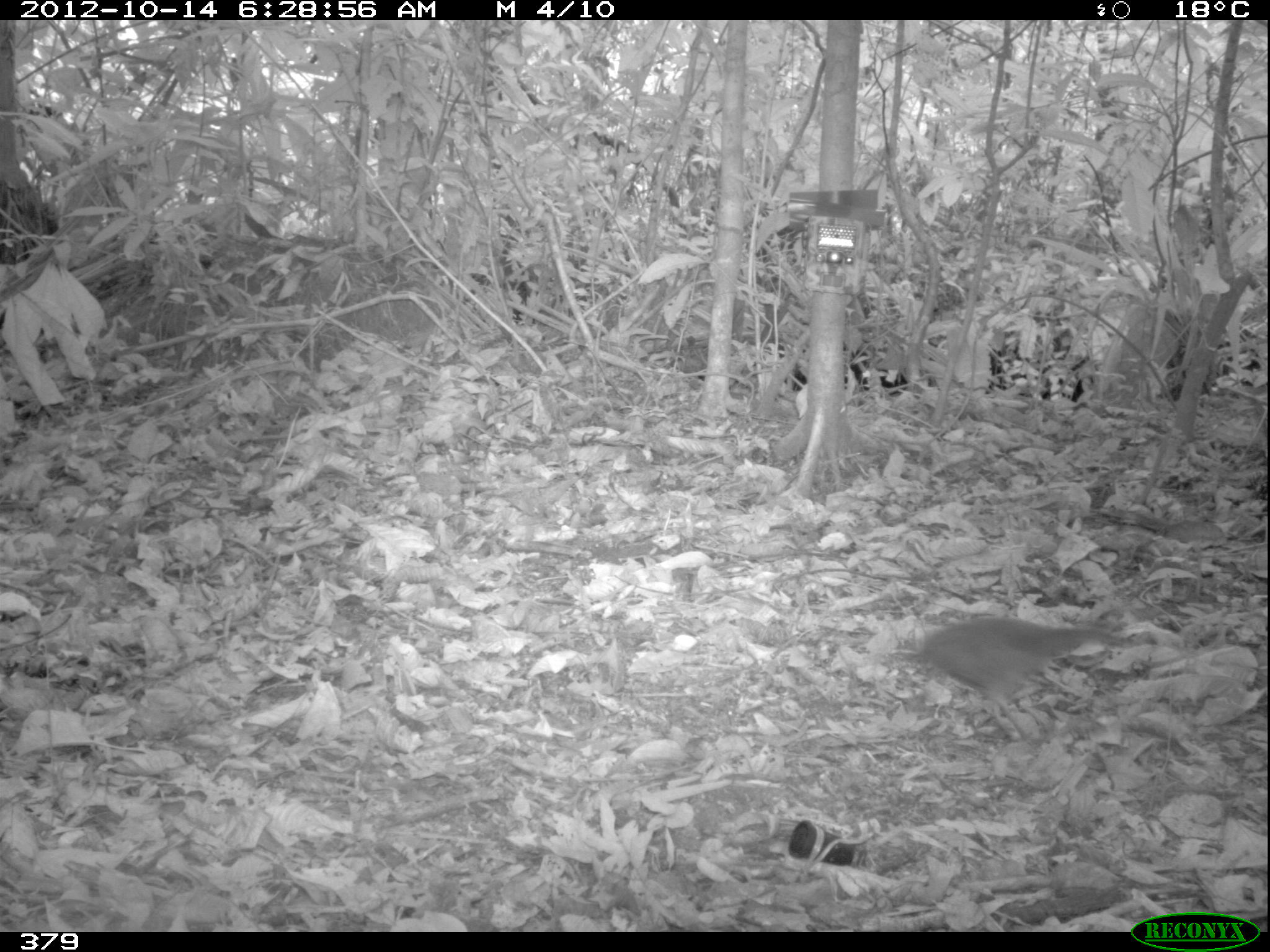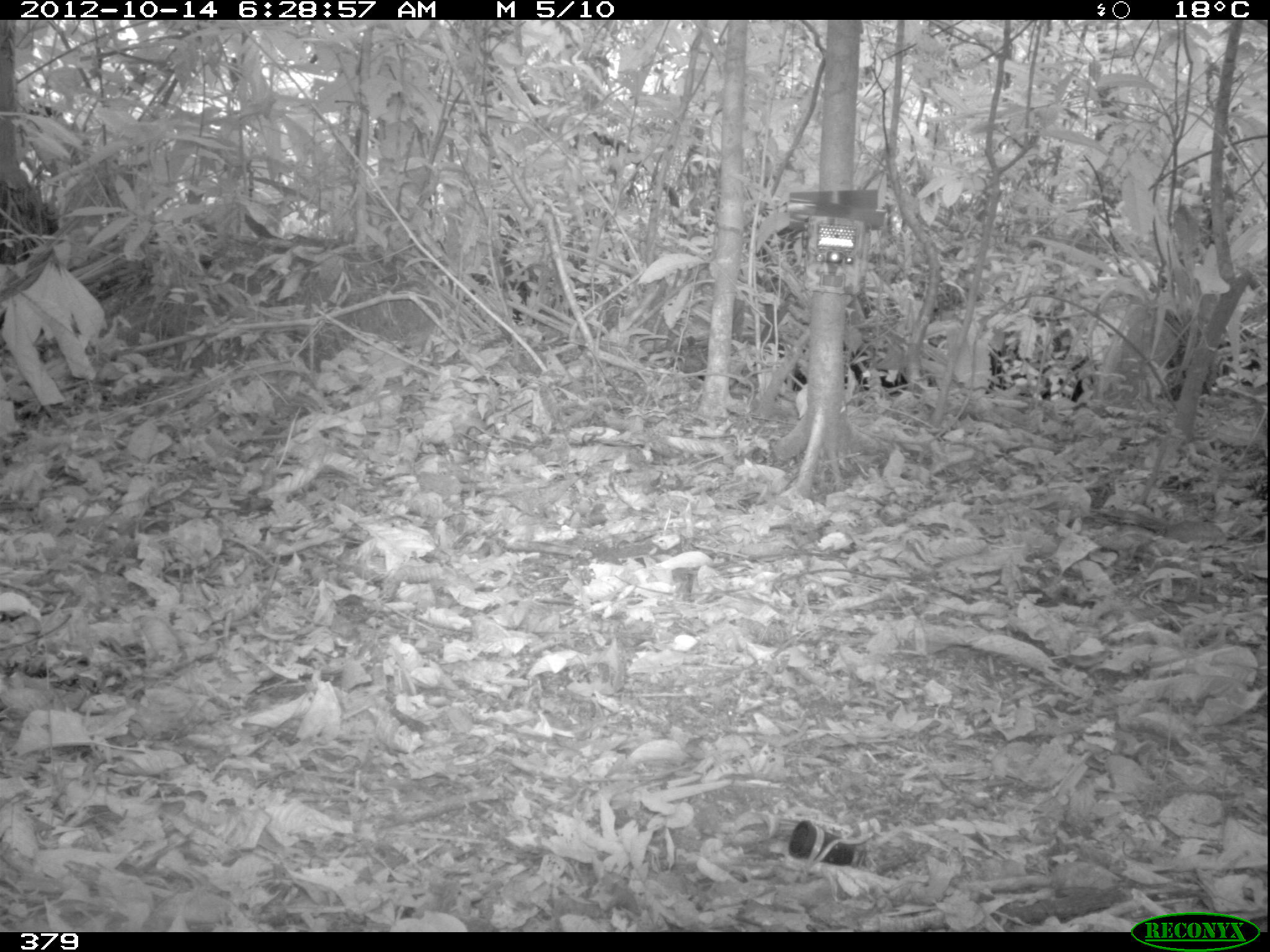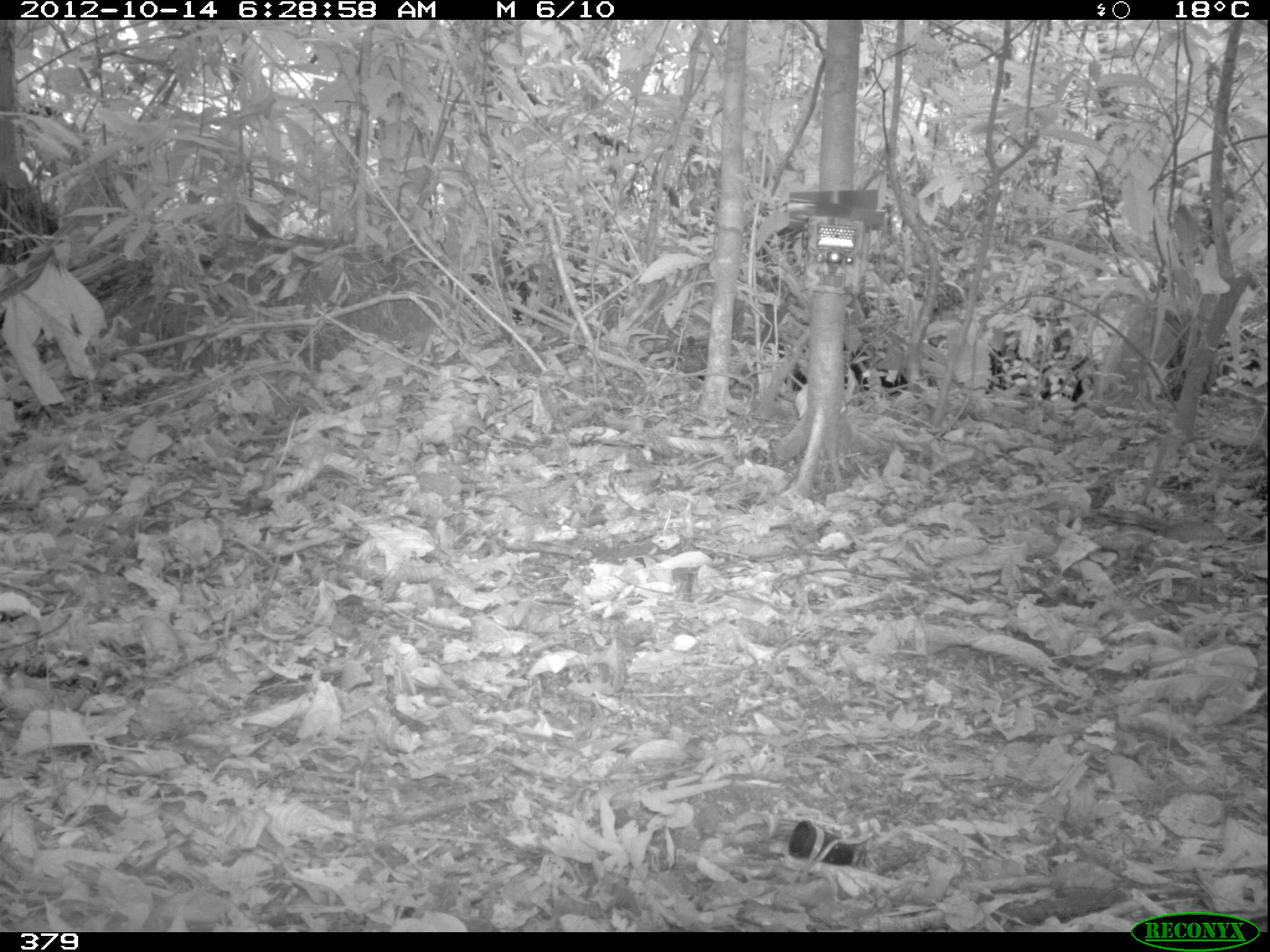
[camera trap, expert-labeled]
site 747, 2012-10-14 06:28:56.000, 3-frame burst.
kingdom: Animalia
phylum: Chordata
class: Aves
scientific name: Aves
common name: bird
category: unknown bird